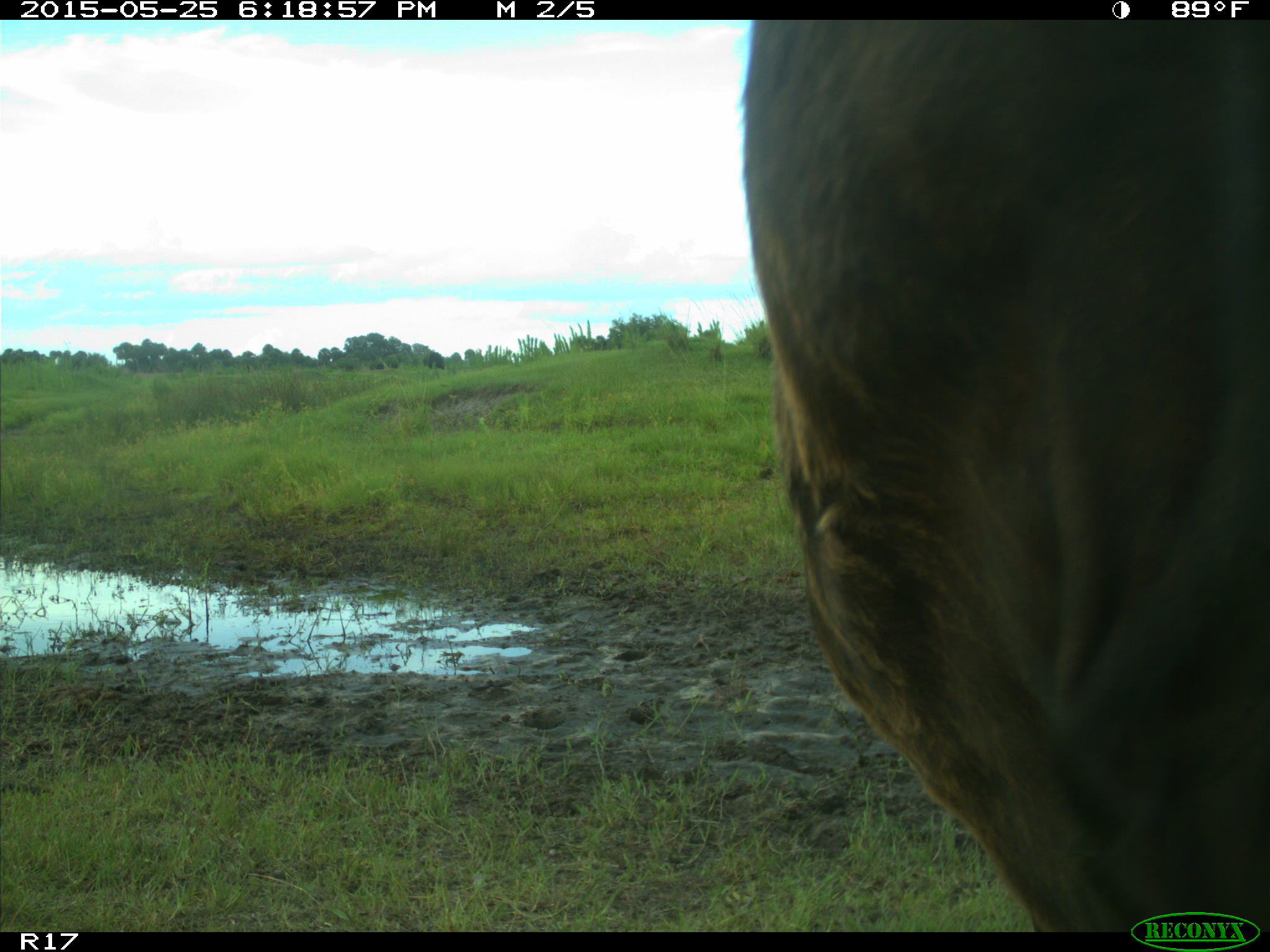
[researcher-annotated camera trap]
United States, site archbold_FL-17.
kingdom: Animalia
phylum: Chordata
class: Mammalia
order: Artiodactyla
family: Bovidae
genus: Bos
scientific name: Bos taurus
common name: domestic cow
Bos taurus (domestic cow).